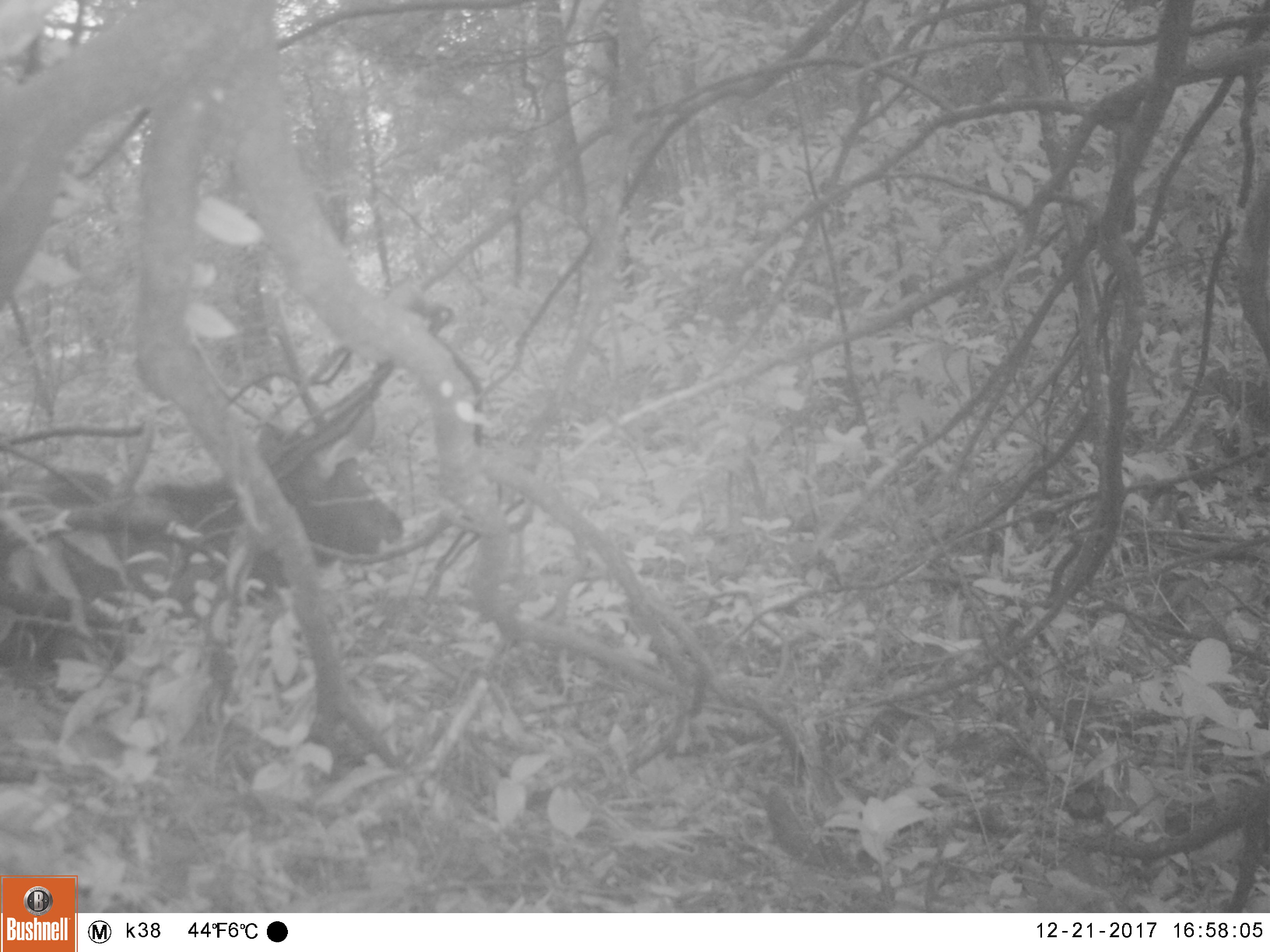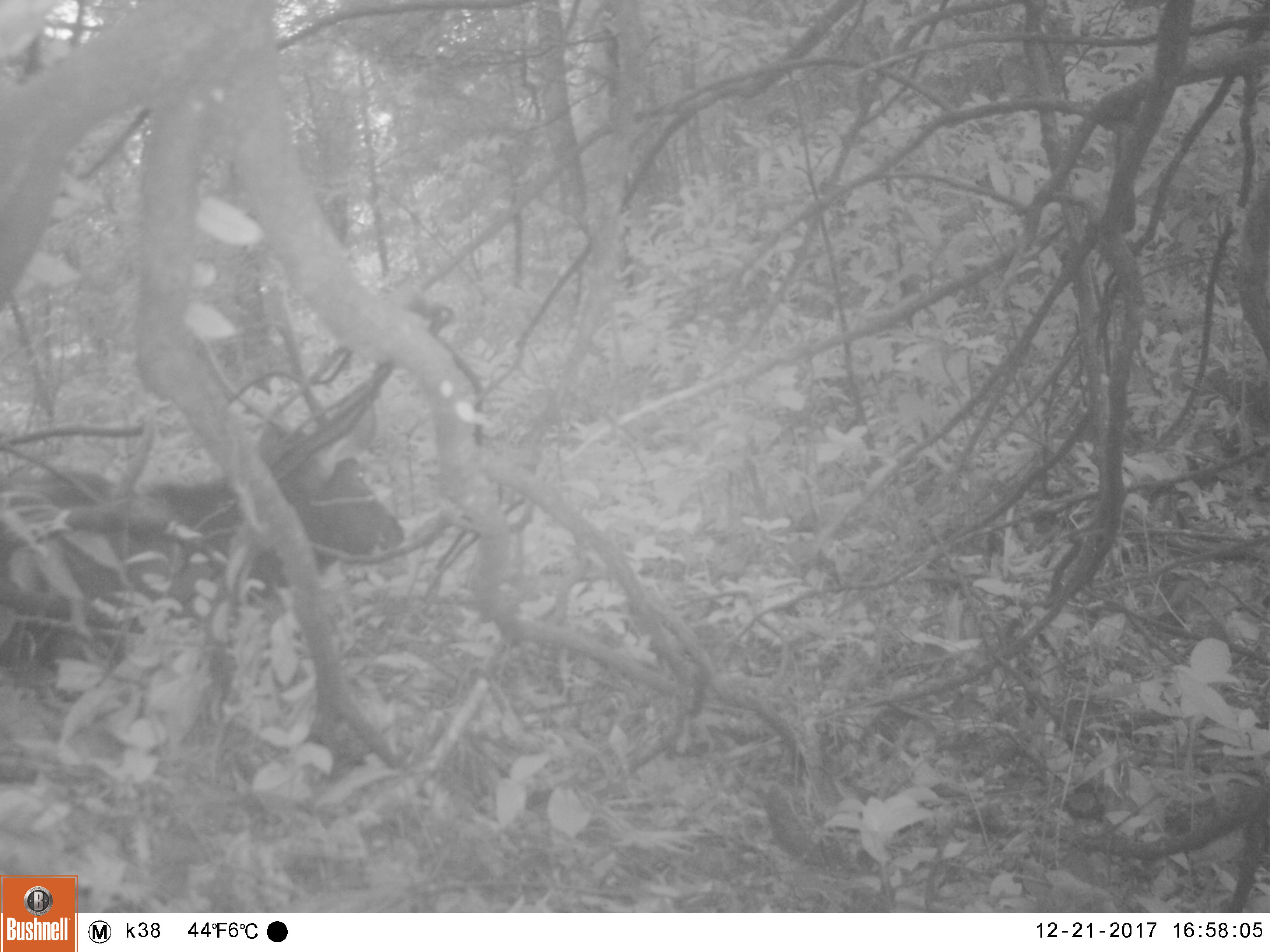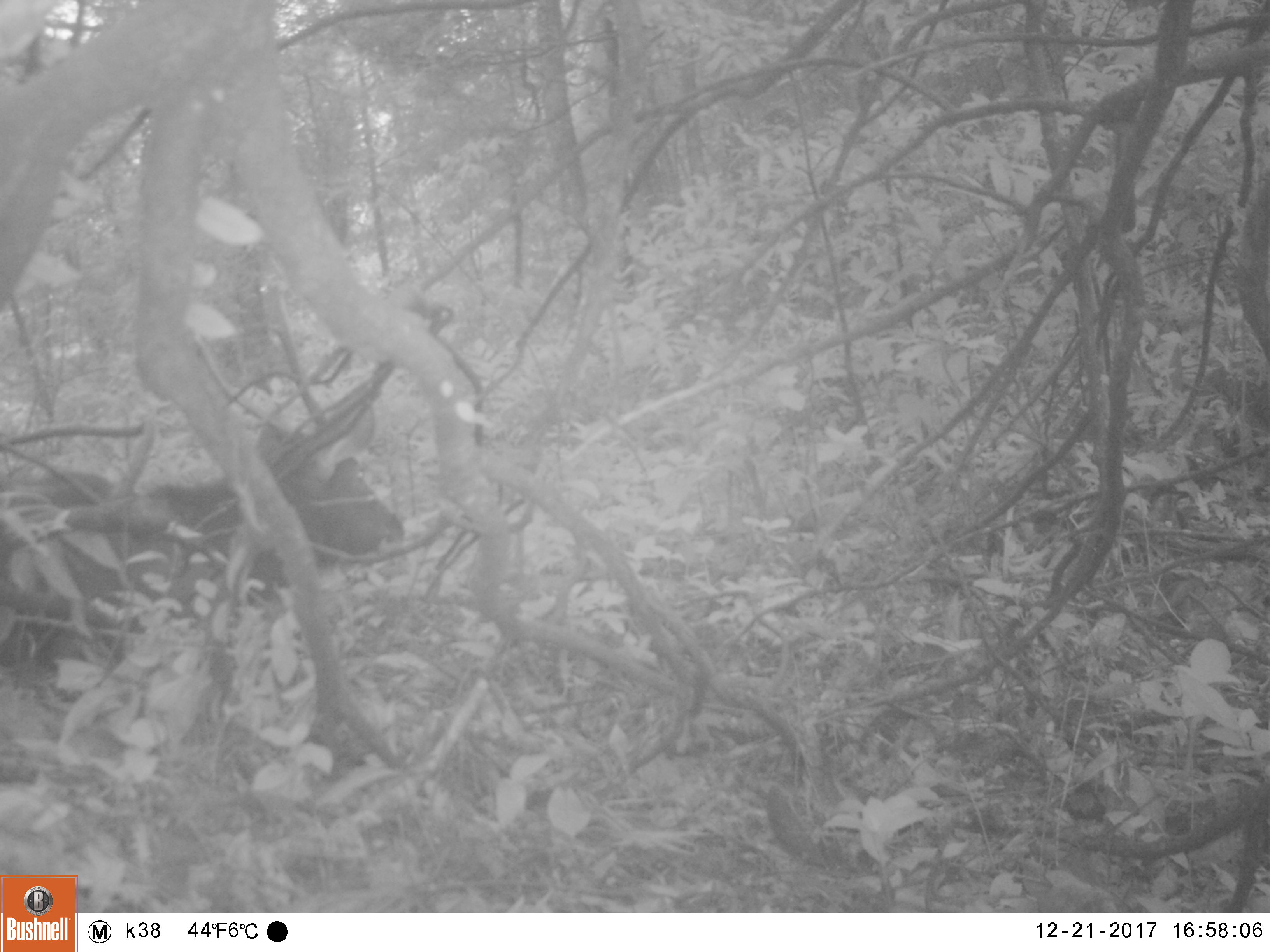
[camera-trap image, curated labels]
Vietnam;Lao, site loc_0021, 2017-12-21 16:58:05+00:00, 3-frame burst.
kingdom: Animalia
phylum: Chordata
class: Mammalia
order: Artiodactyla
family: Cervidae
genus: Rusa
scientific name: Rusa unicolor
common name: sambar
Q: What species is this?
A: Sambar (Rusa unicolor).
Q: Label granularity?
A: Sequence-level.